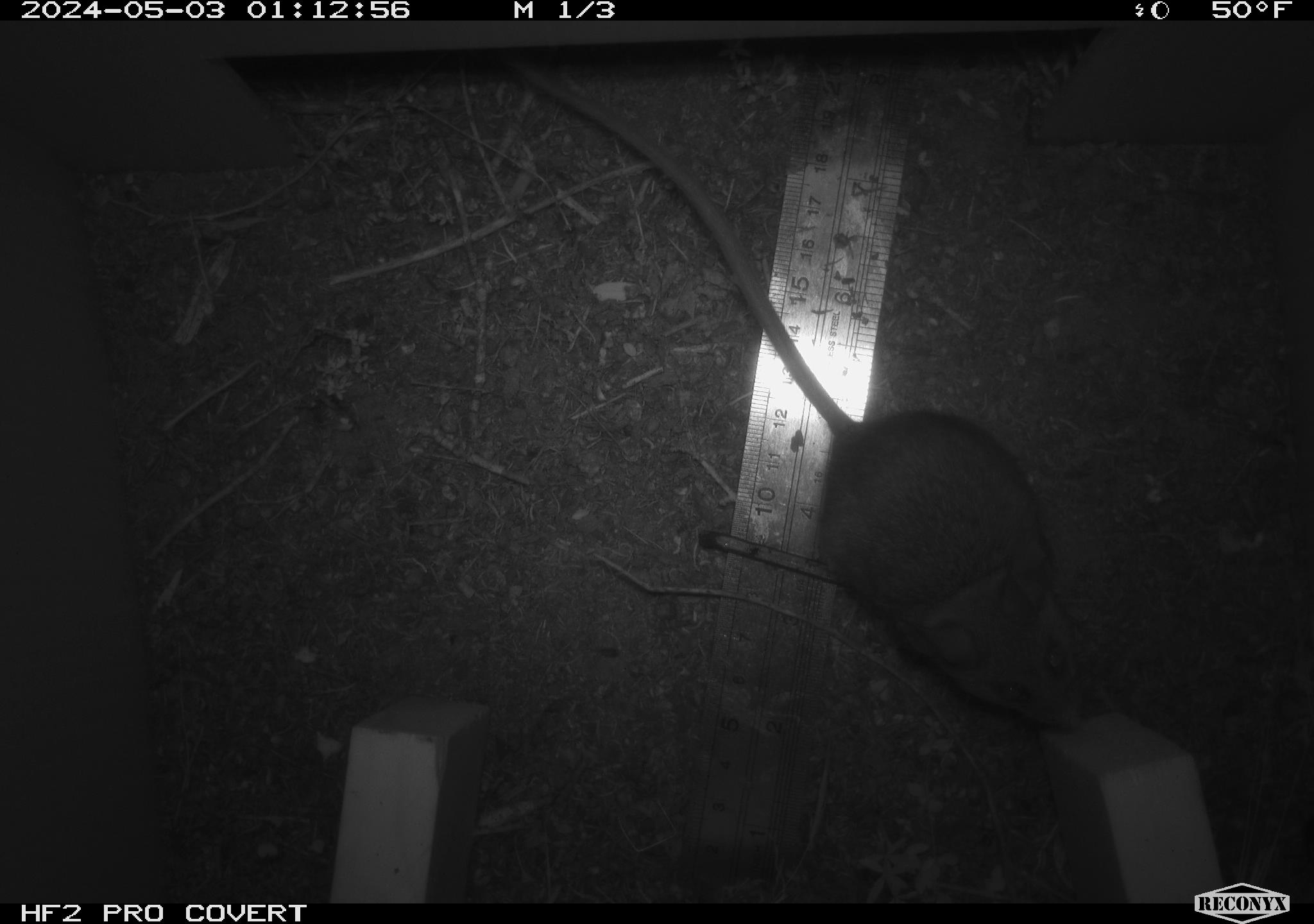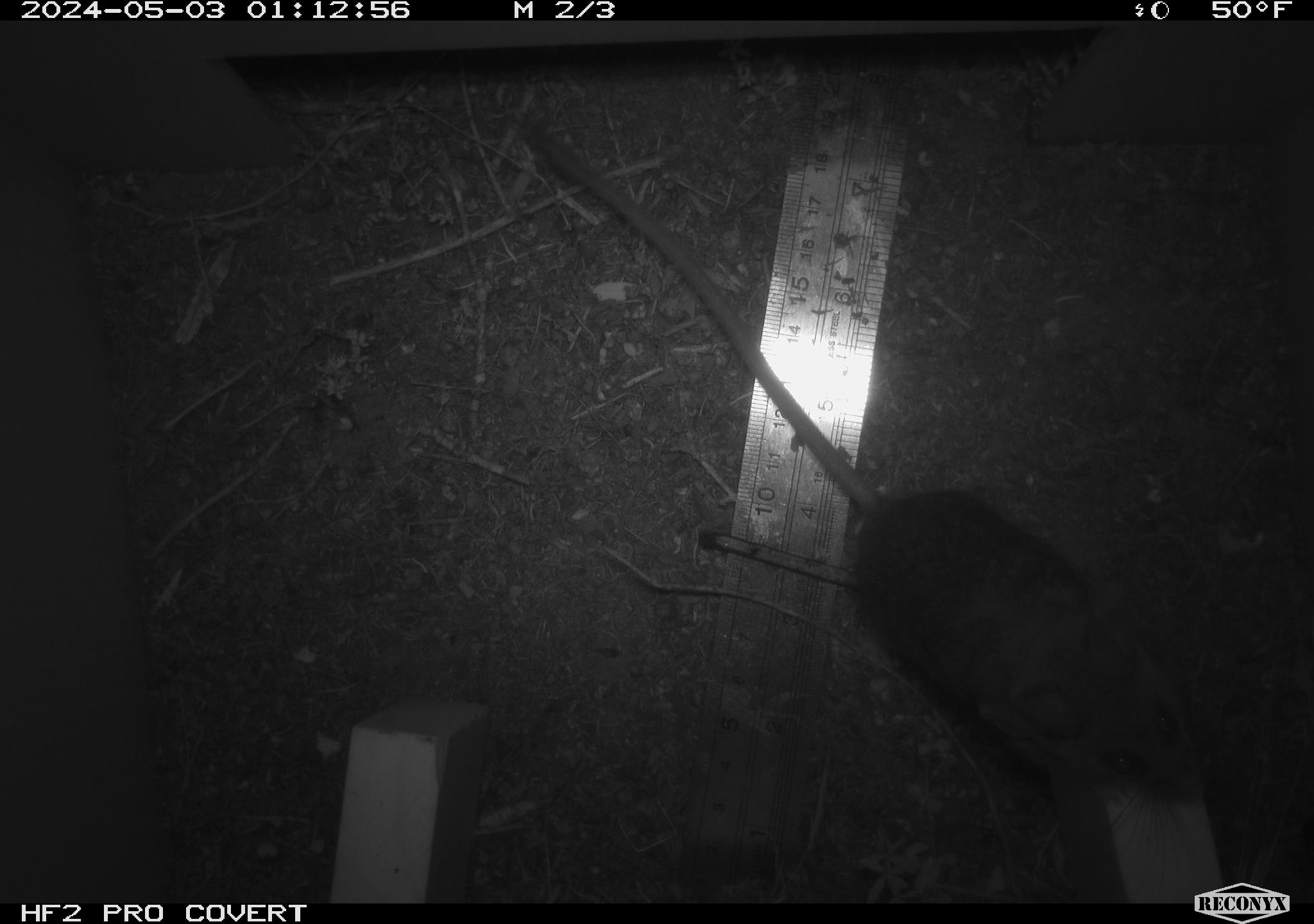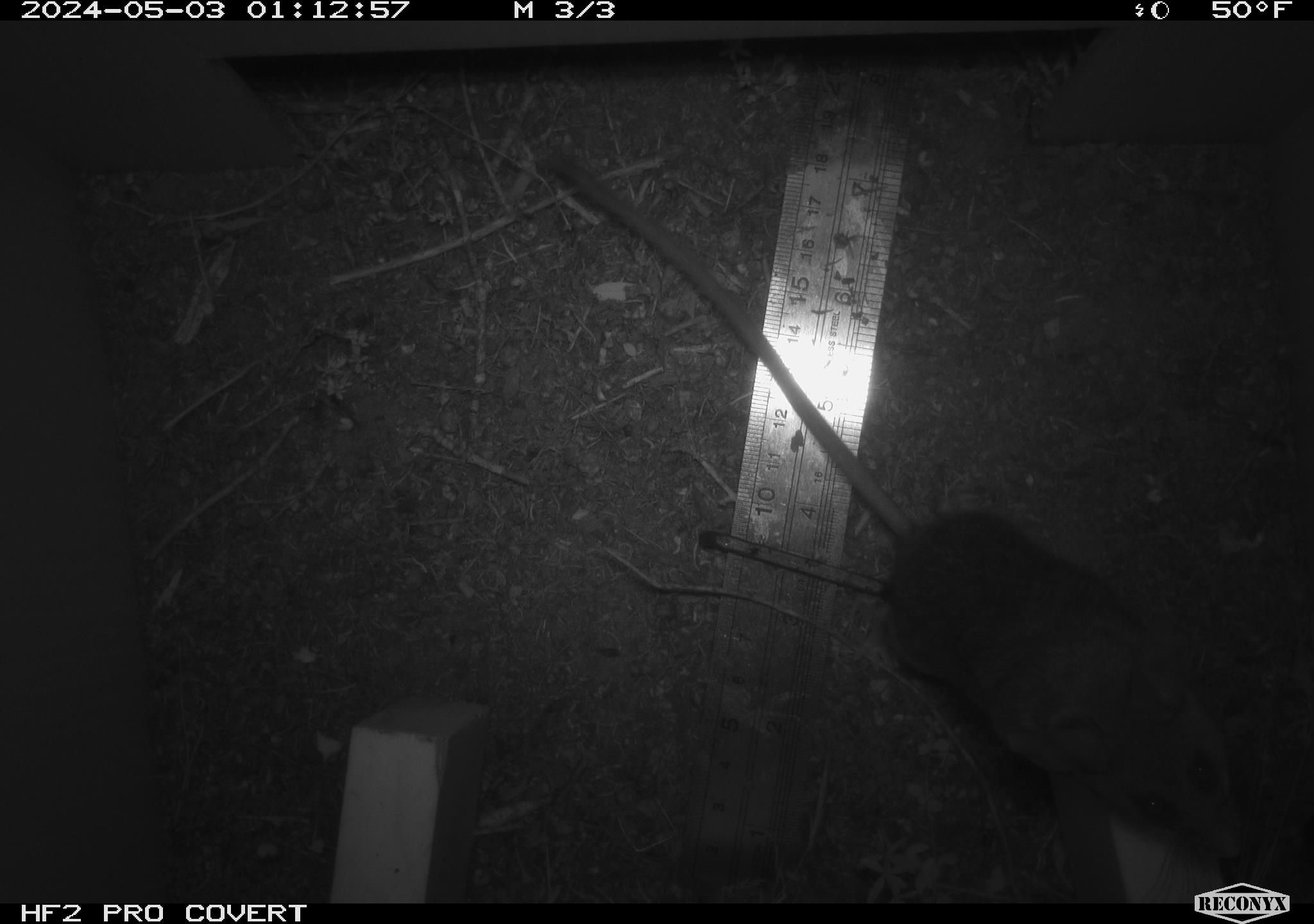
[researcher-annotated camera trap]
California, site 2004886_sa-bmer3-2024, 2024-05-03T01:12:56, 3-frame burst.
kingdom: Animalia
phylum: Chordata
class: Mammalia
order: Rodentia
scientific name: Rodentia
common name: mouse species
Mouse species (Rodentia).